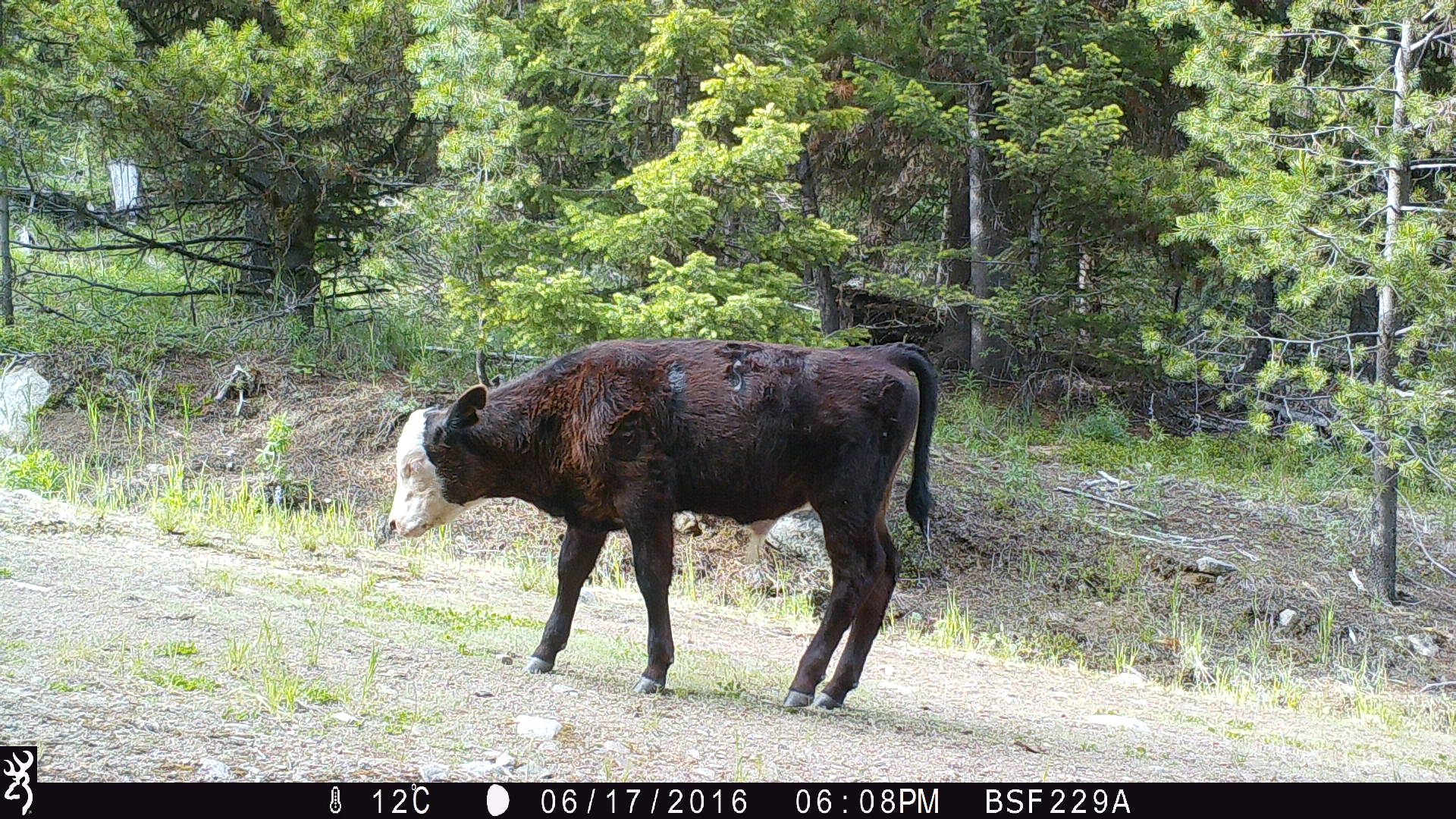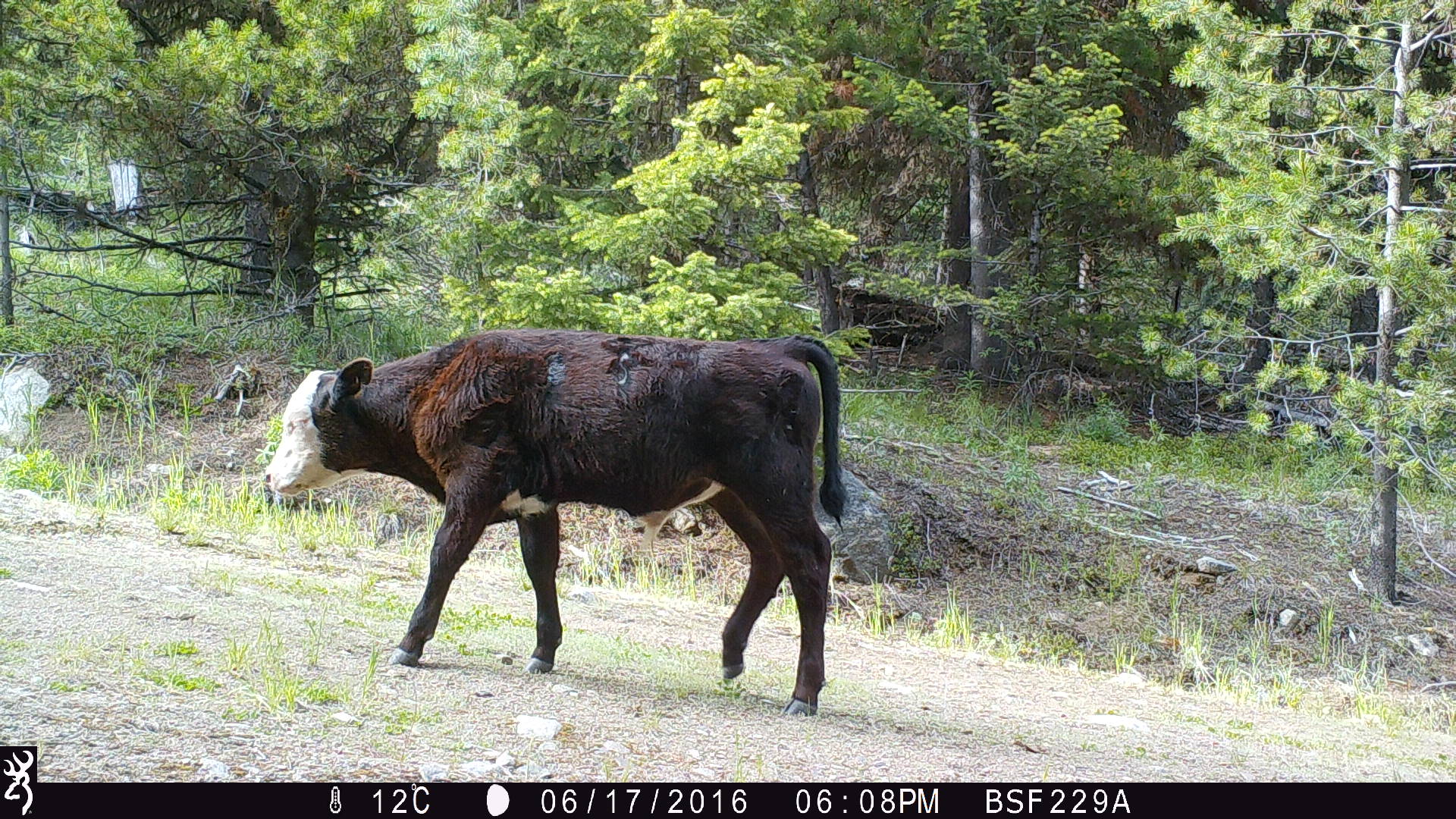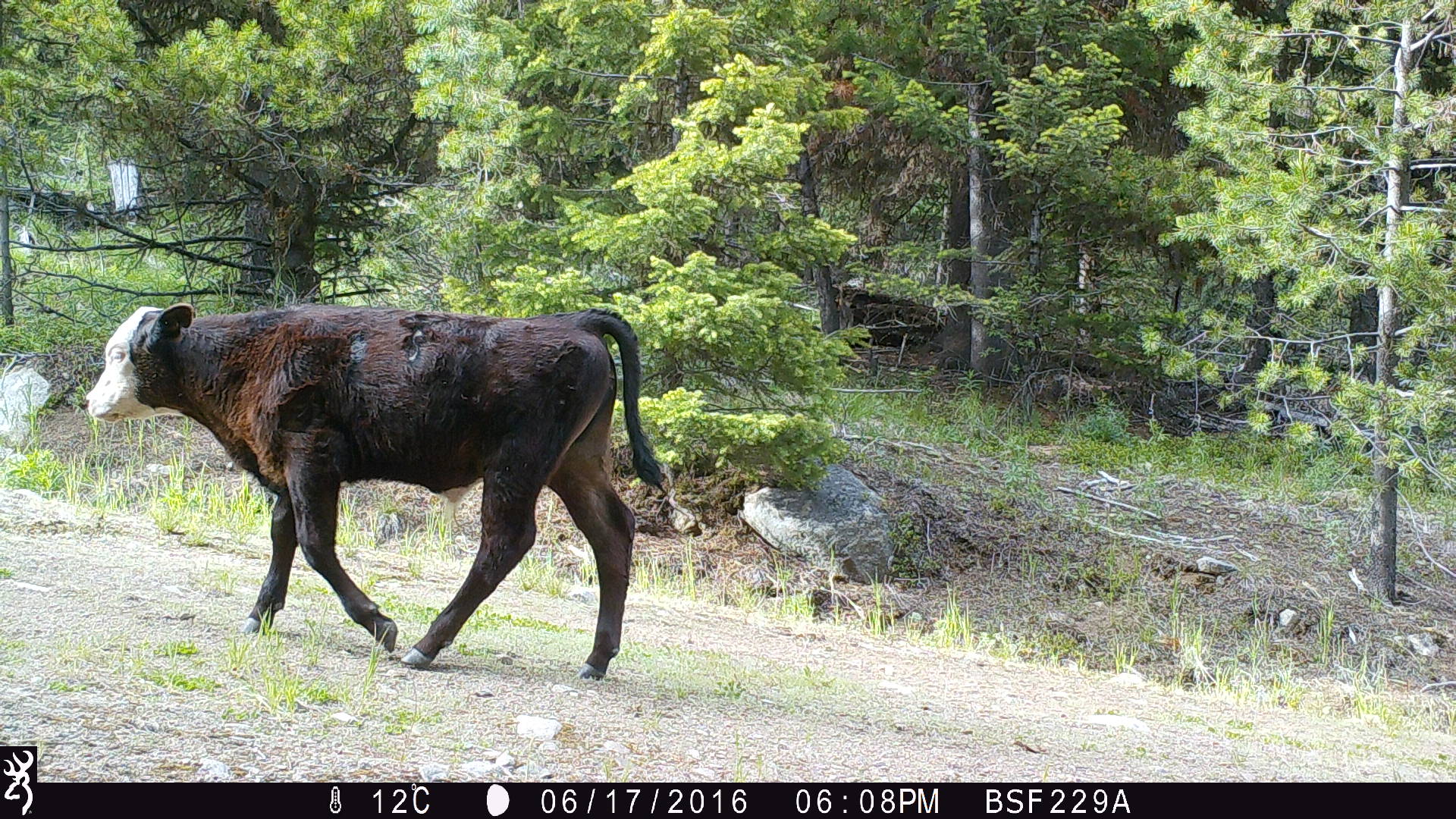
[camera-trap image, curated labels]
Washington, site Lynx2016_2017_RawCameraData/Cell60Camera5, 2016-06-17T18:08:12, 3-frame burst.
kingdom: Animalia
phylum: Chordata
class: Mammalia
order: Artiodactyla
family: Bovidae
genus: Bos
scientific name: Bos taurus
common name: domestic cattle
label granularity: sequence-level